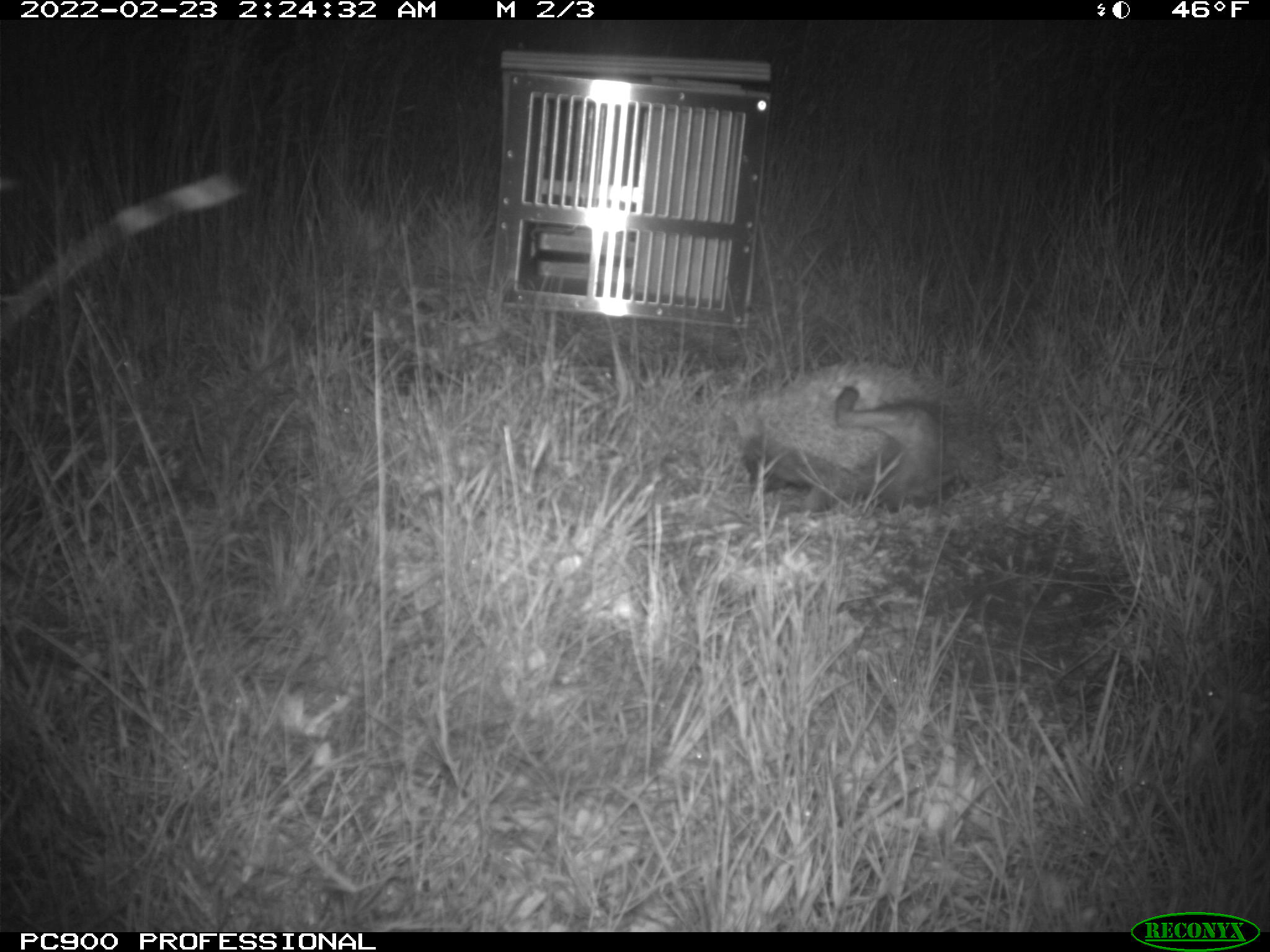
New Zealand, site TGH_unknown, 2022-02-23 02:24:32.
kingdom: Animalia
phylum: Chordata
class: Mammalia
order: Eulipotyphla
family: Erinaceidae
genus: Erinaceus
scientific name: Erinaceus europaeus europaeus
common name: european hedgehog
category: hedgehog